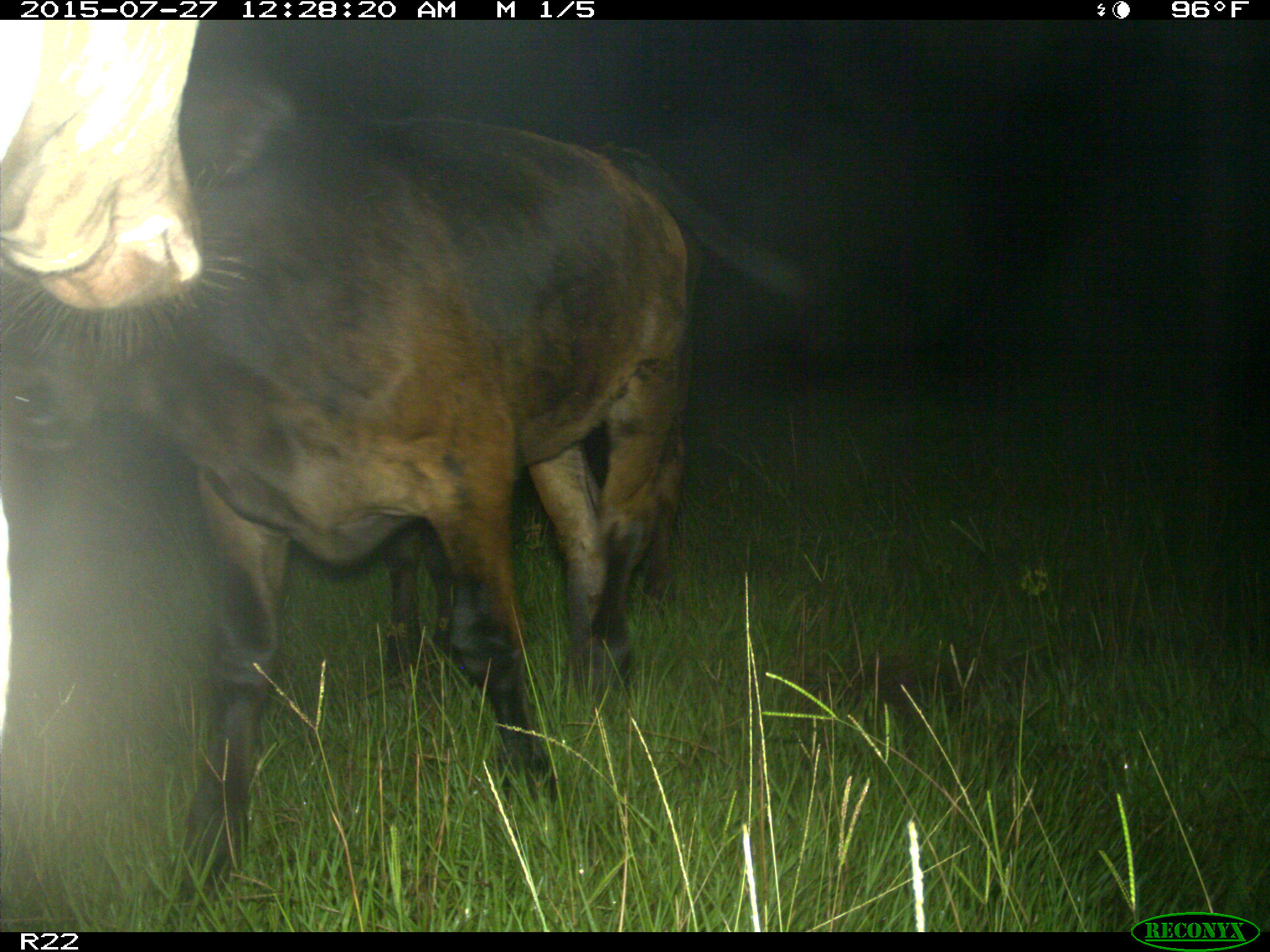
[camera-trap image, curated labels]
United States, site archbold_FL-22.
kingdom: Animalia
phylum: Chordata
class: Mammalia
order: Artiodactyla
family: Bovidae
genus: Bos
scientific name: Bos taurus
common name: domestic cow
Bos taurus (domestic cow).